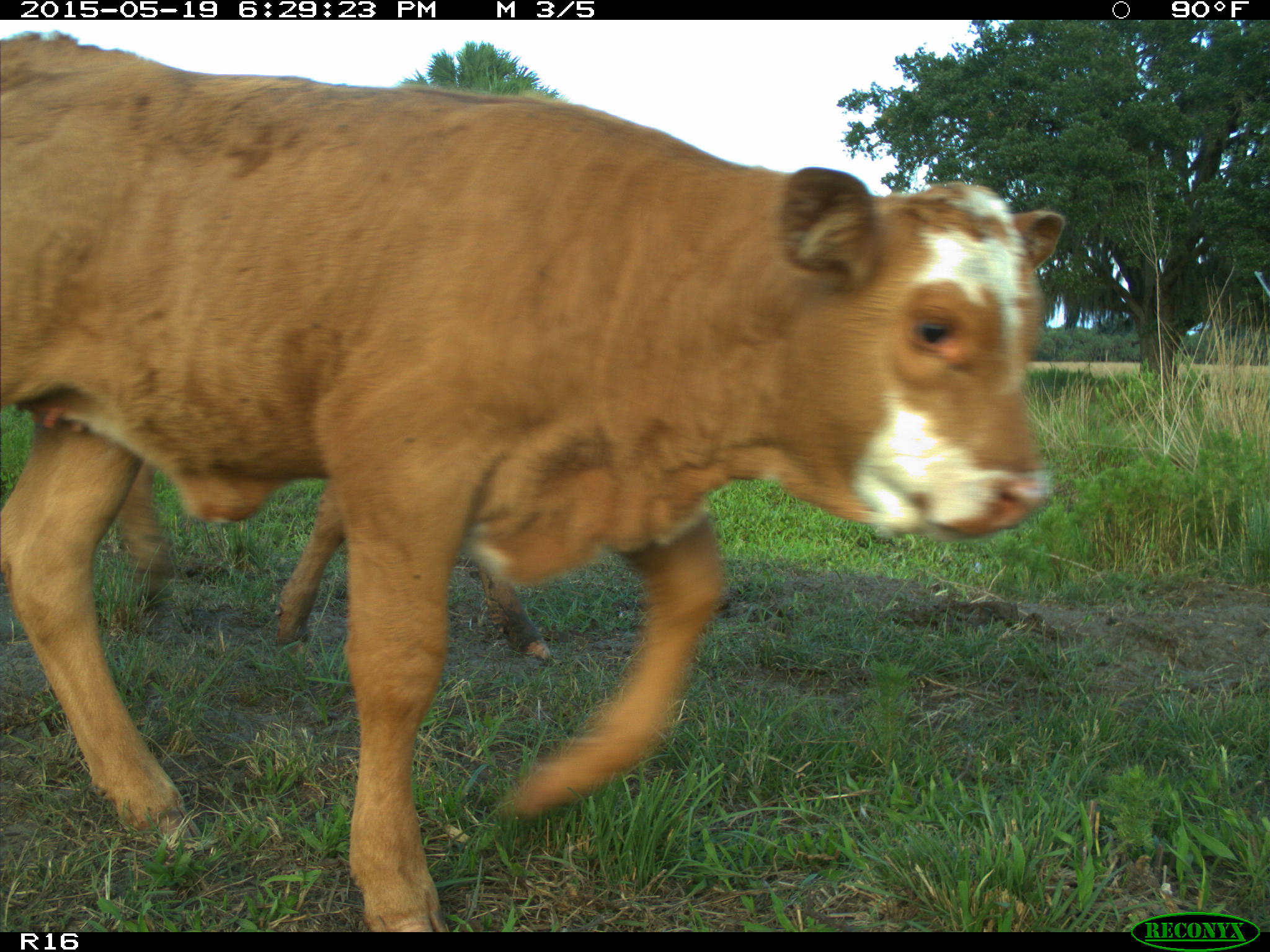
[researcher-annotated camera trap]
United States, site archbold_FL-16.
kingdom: Animalia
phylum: Chordata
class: Mammalia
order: Artiodactyla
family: Bovidae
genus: Bos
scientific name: Bos taurus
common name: domestic cow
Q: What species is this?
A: Bos taurus (domestic cow).